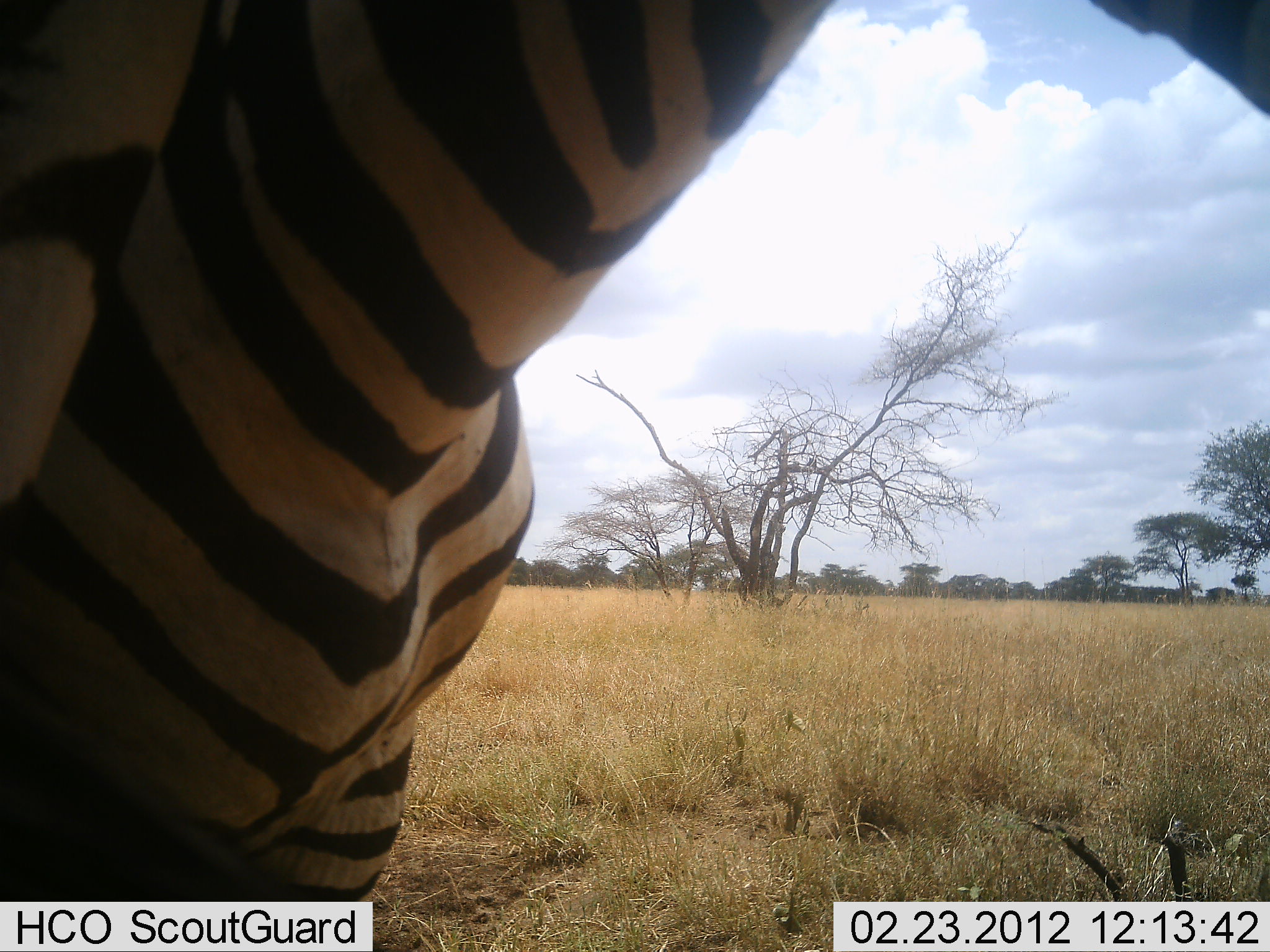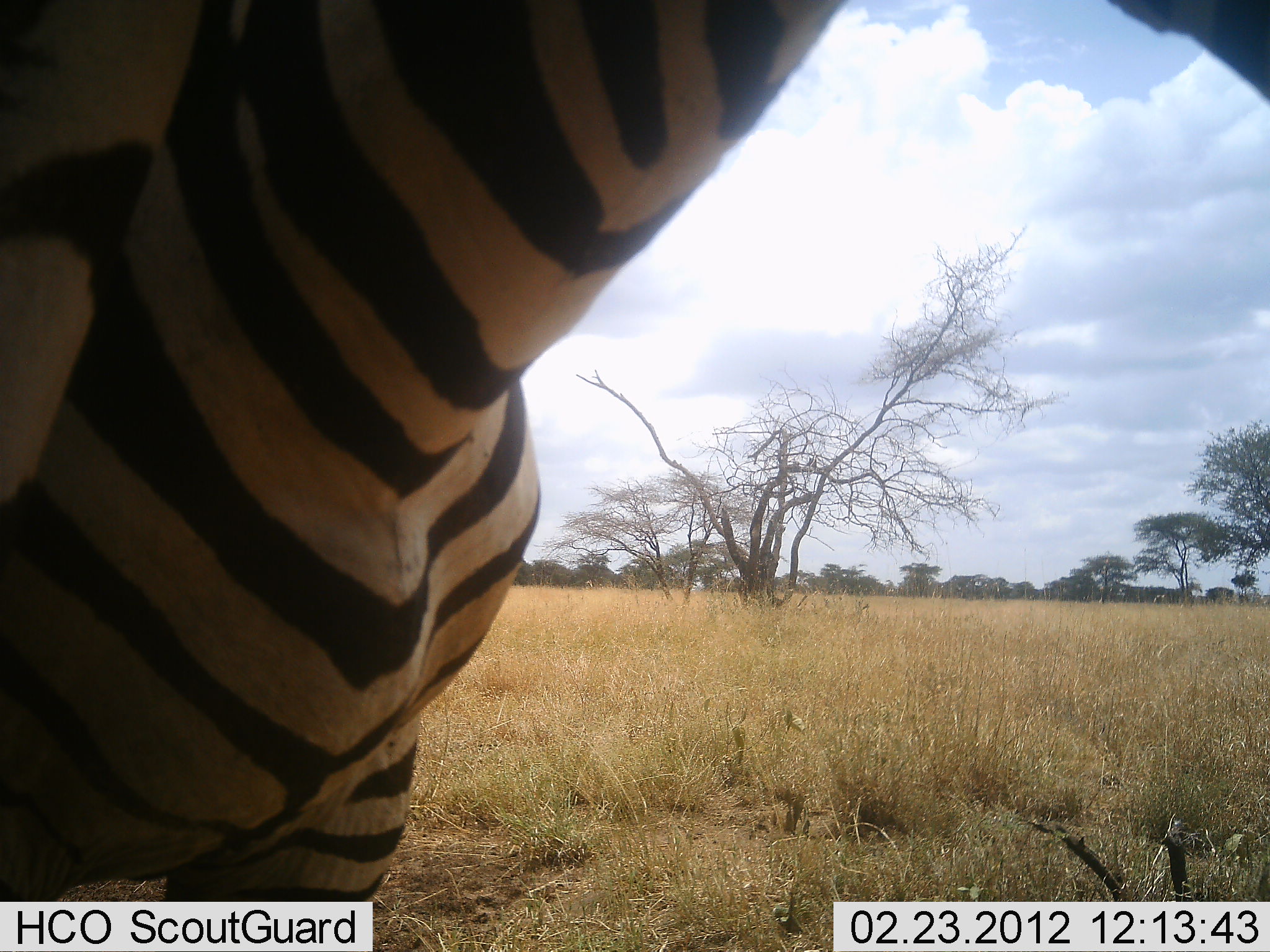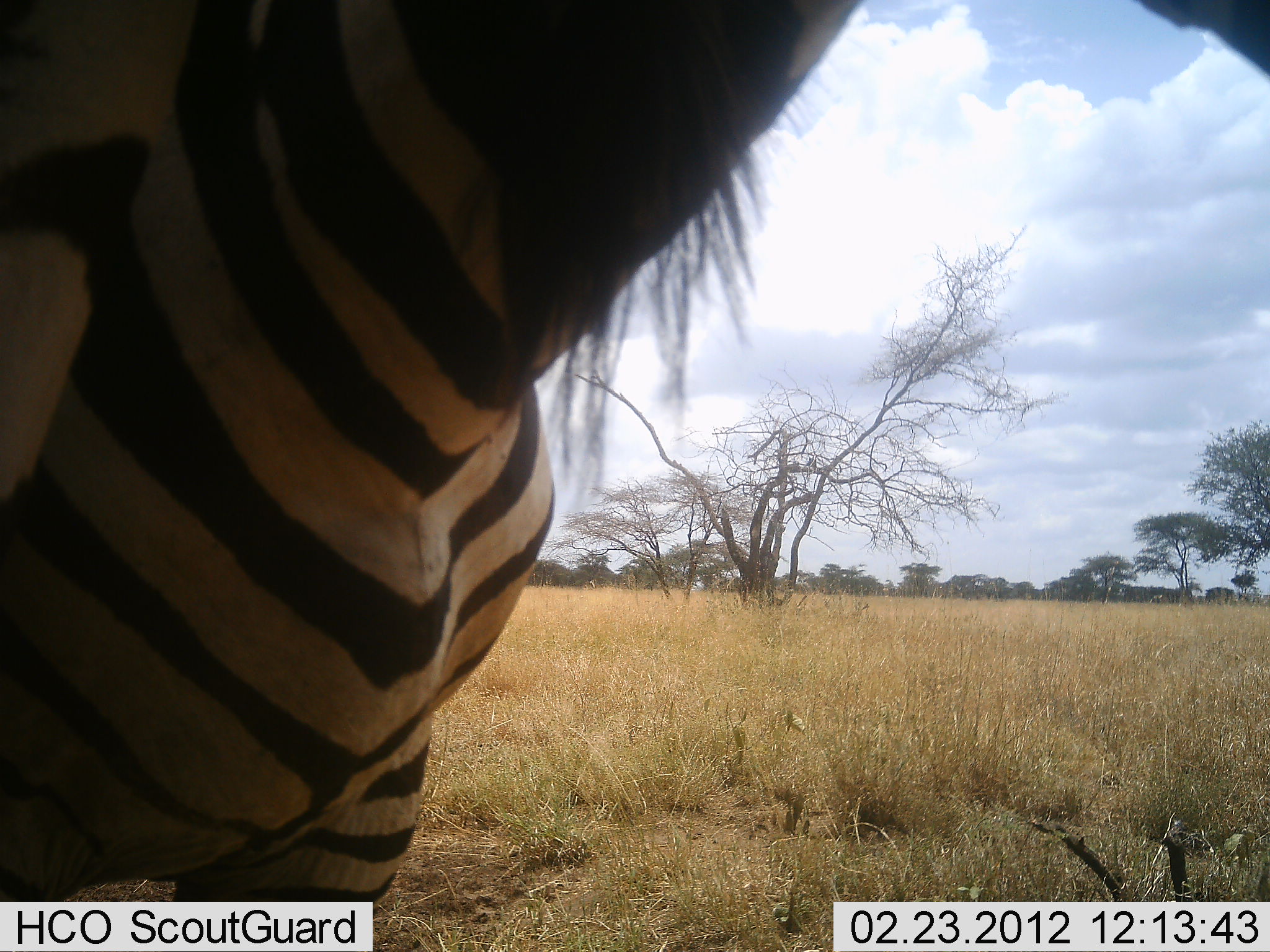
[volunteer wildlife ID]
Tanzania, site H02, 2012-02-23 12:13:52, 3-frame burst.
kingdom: Animalia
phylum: Chordata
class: Mammalia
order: Perissodactyla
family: Equidae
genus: Equus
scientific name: Equus quagga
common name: plains zebra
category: zebra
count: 1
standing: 85%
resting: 5%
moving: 15%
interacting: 5%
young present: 0%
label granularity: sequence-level